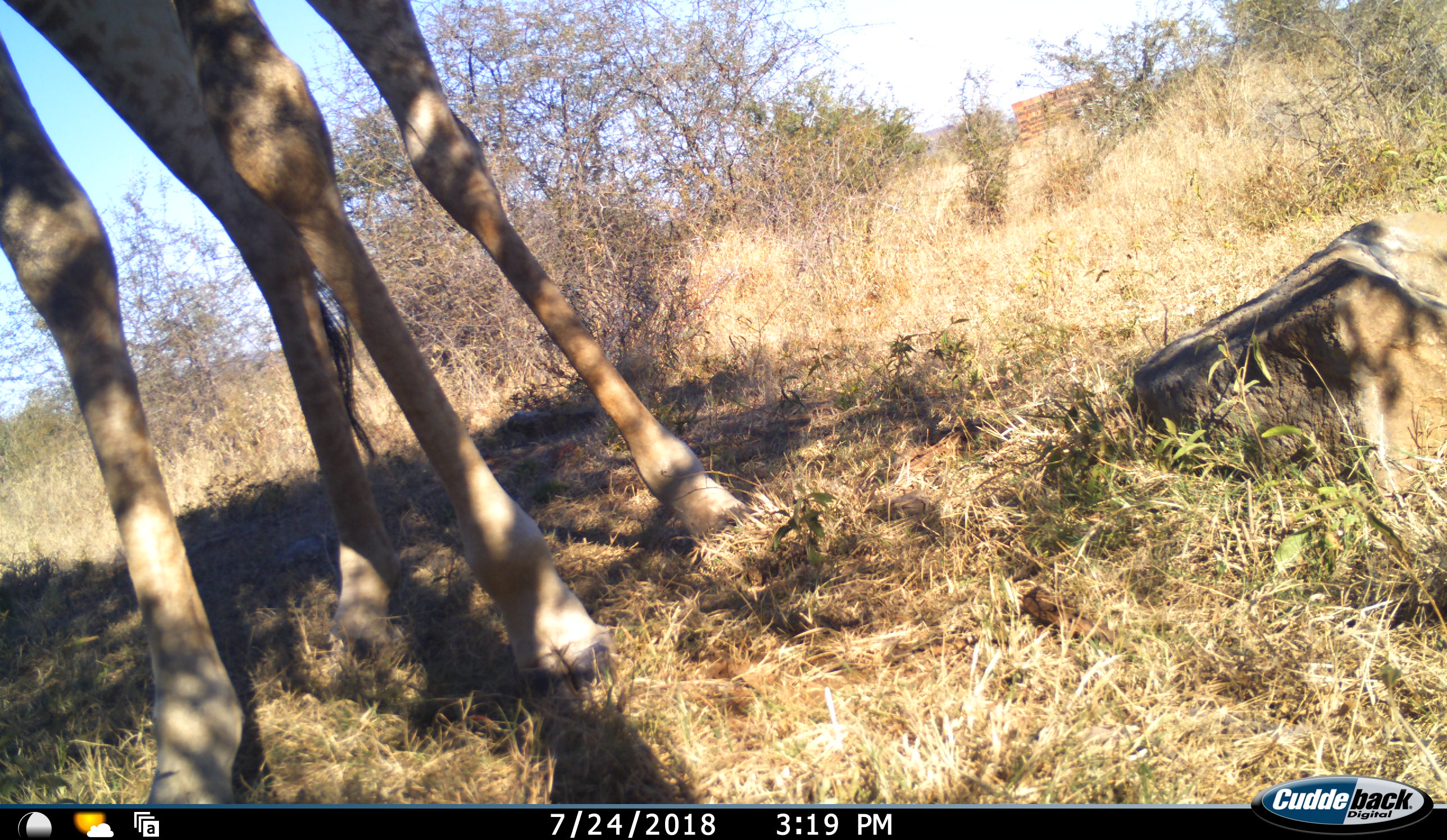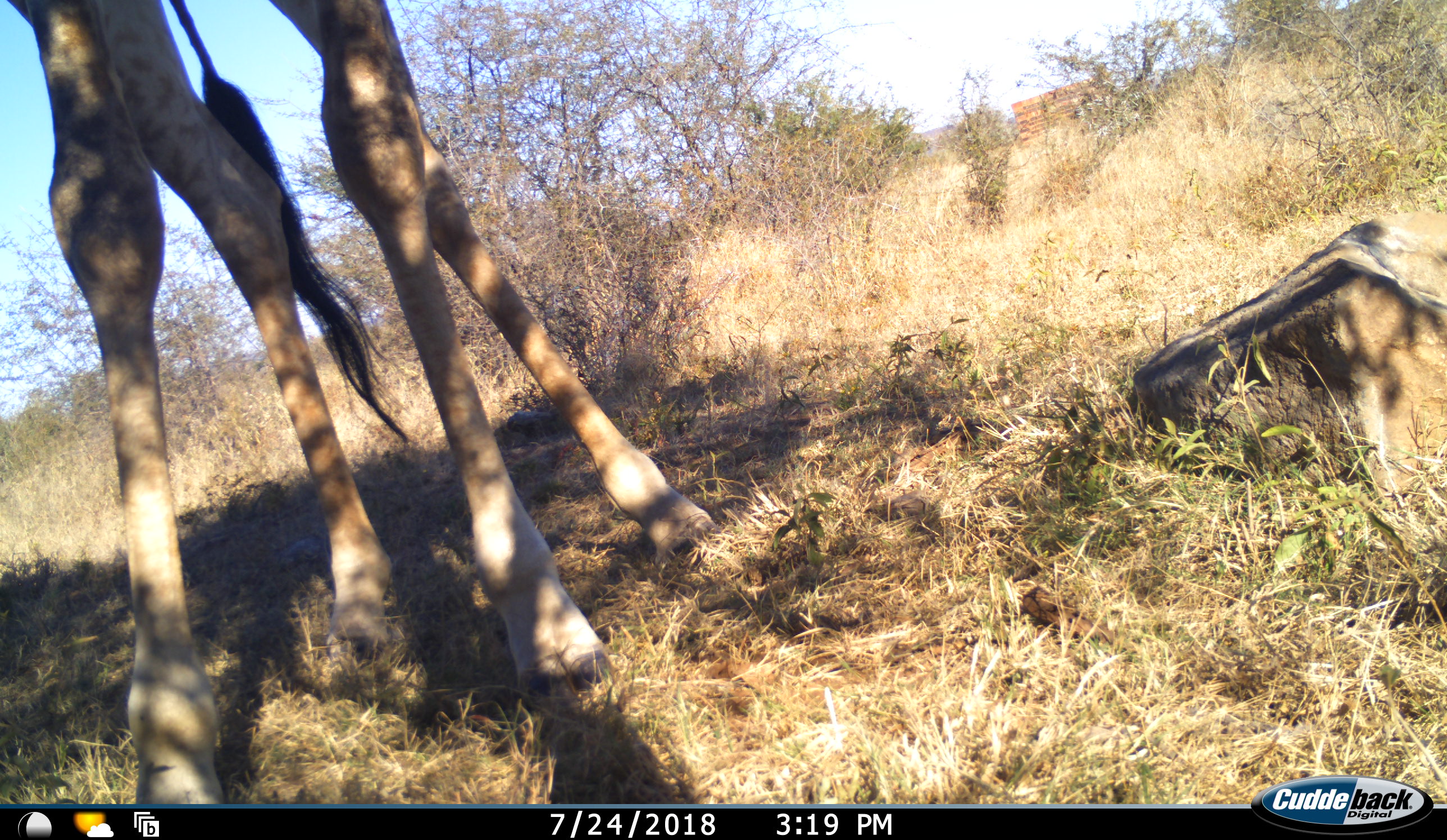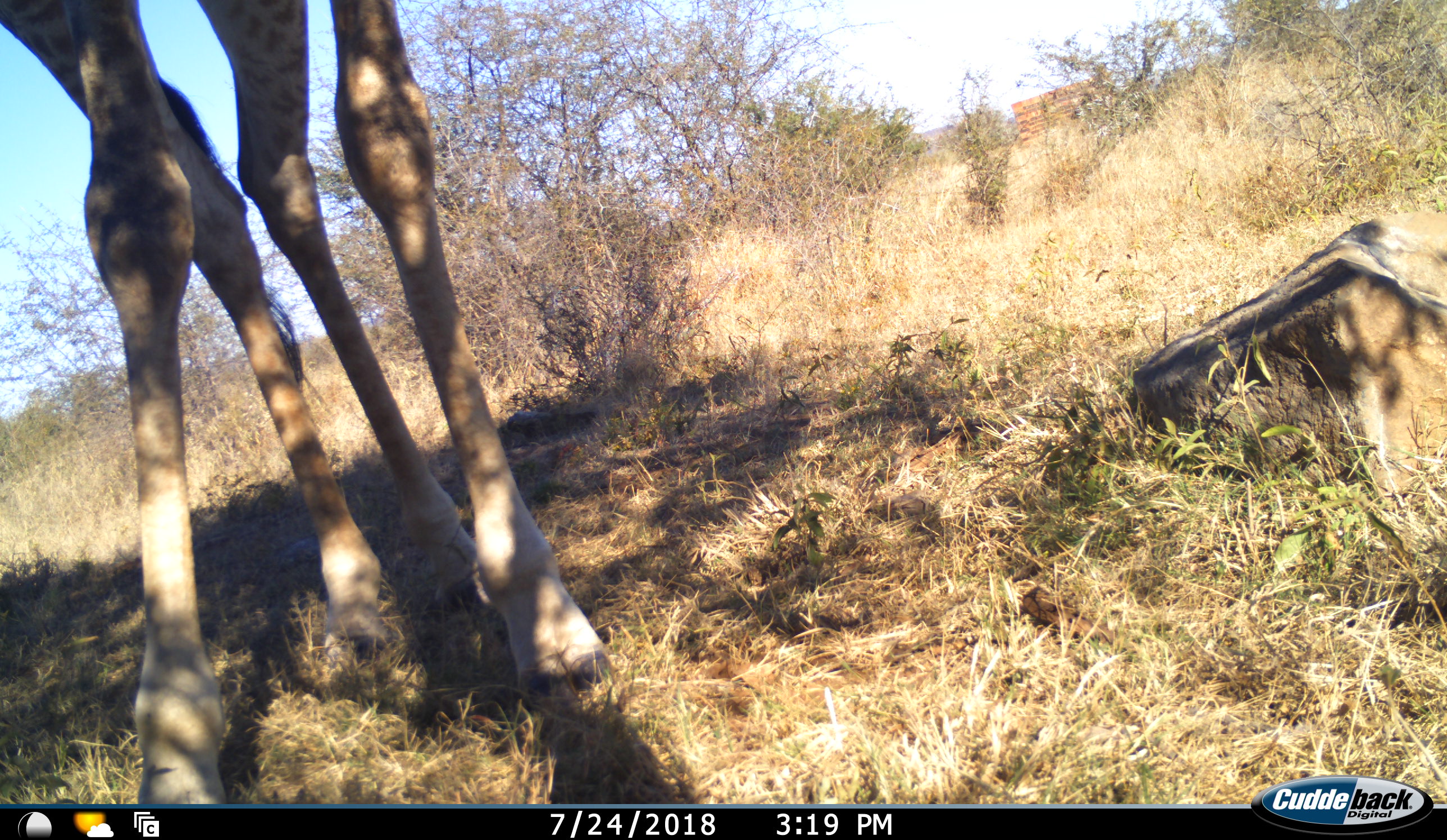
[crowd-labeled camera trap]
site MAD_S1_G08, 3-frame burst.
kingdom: Animalia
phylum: Chordata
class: Mammalia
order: Artiodactyla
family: Giraffidae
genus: Giraffa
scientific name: Giraffa camelopardalis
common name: giraffe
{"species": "giraffe (Giraffa camelopardalis)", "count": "1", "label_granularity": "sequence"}